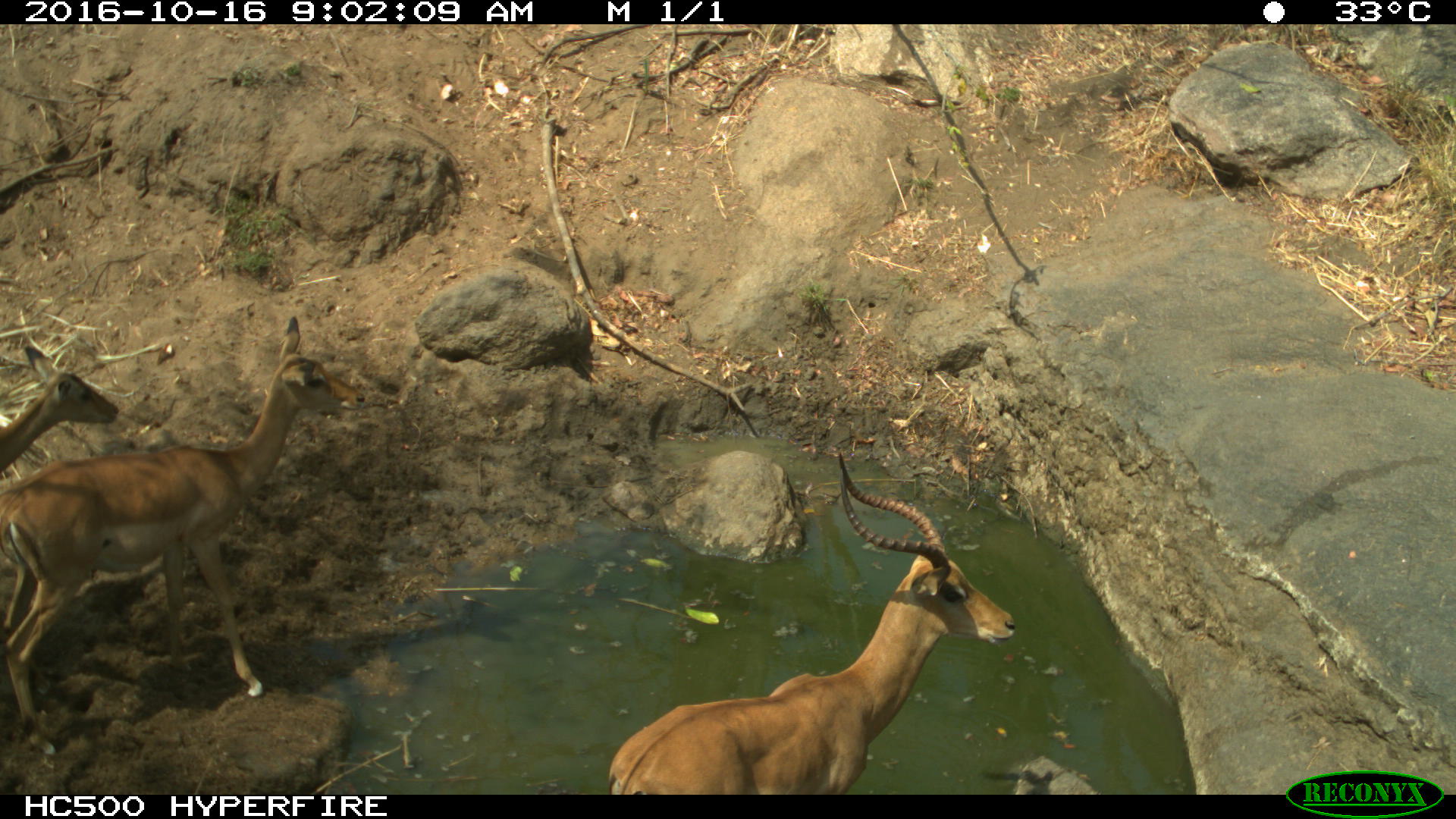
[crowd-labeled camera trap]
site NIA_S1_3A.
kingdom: Animalia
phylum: Chordata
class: Mammalia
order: Artiodactyla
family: Bovidae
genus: Aepyceros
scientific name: Aepyceros melampus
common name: impala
Impala (Aepyceros melampus), count 3. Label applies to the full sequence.